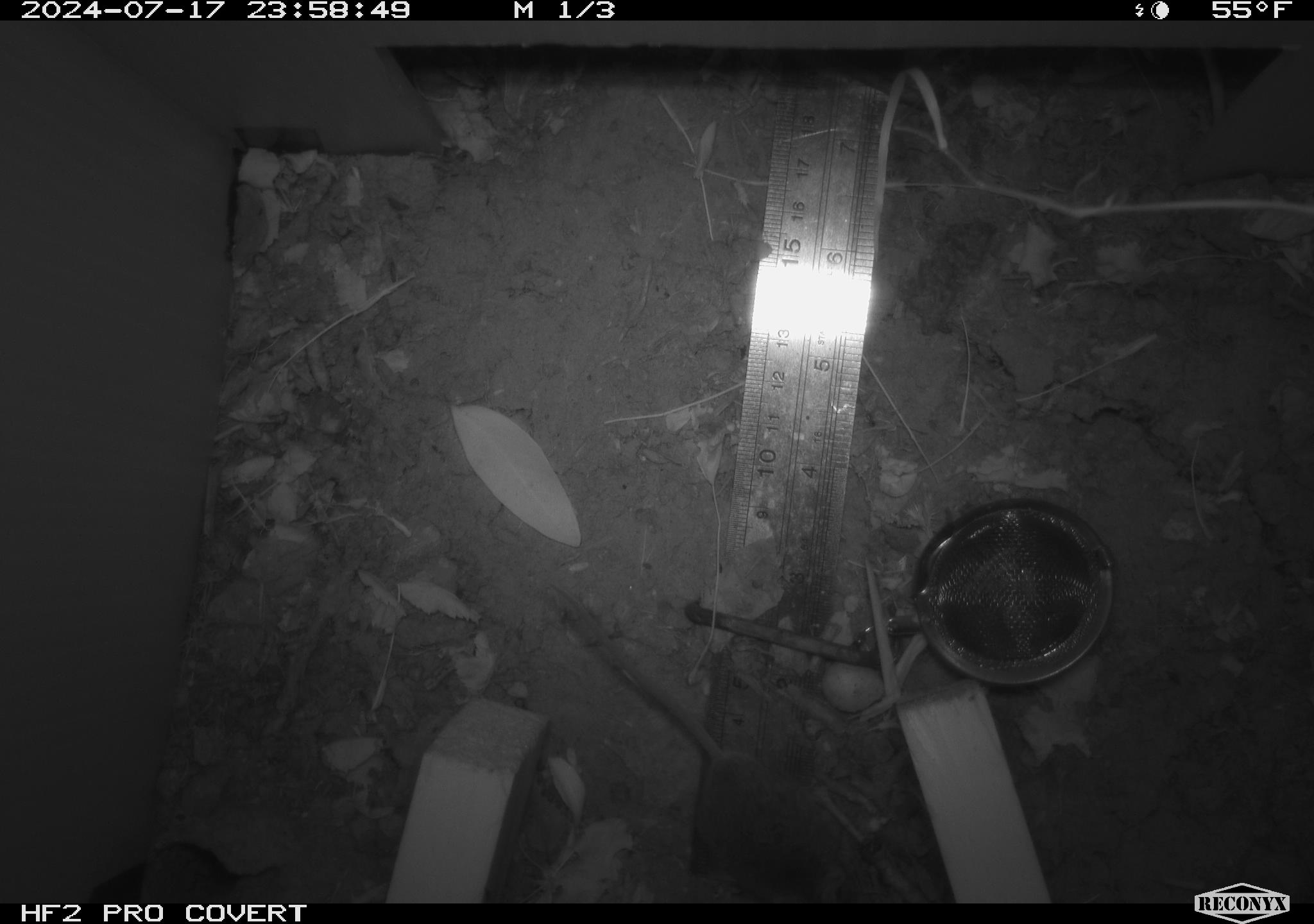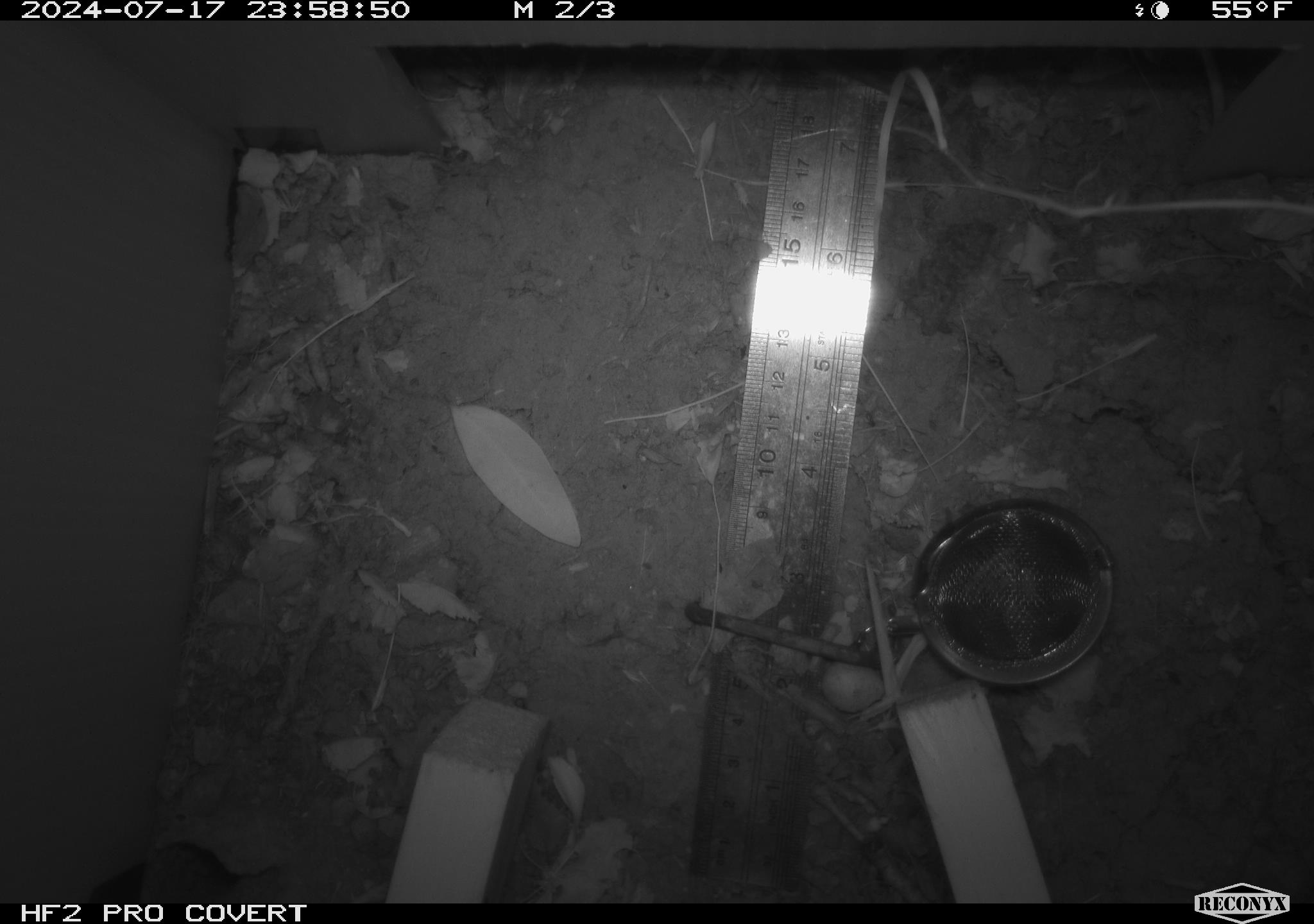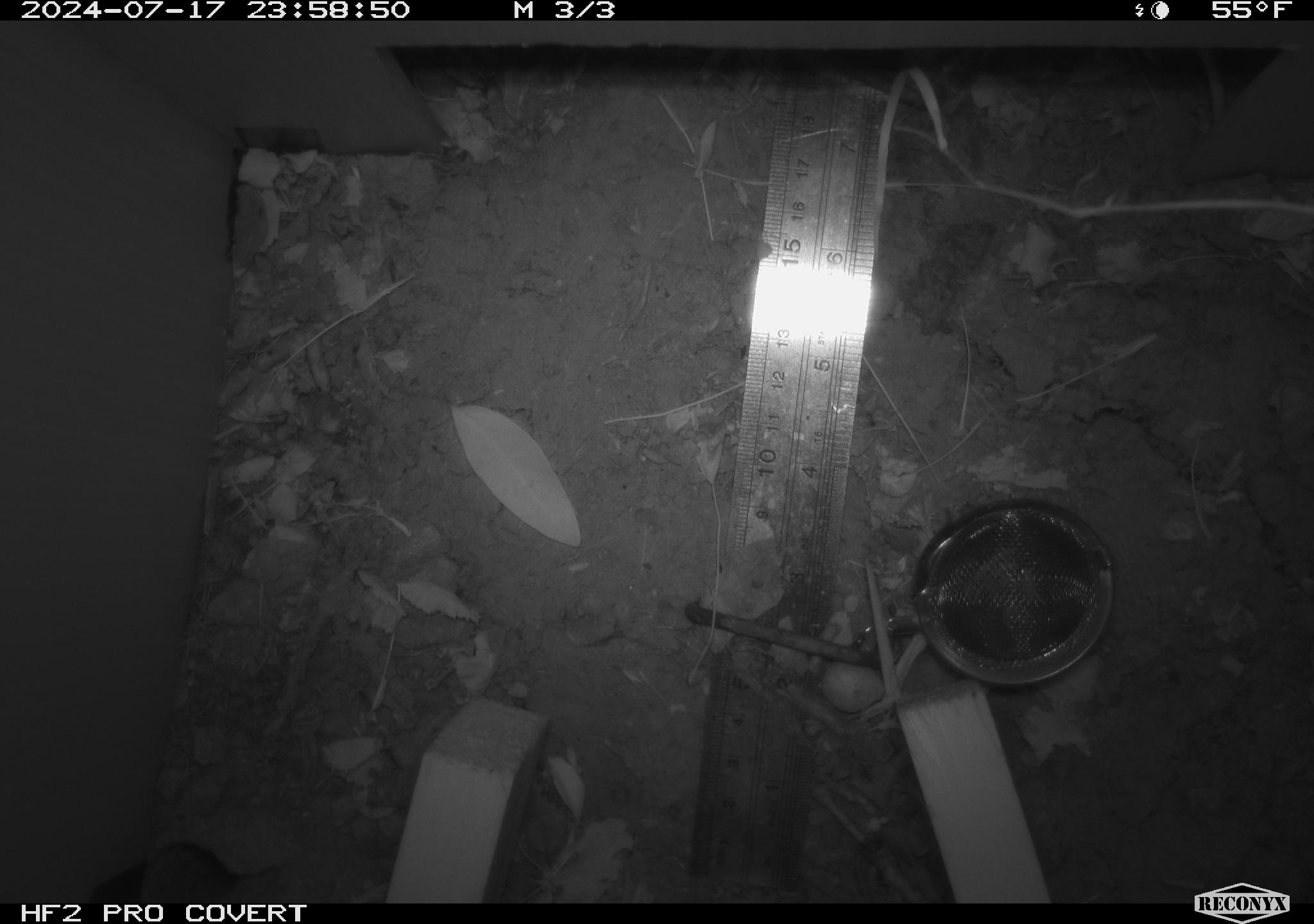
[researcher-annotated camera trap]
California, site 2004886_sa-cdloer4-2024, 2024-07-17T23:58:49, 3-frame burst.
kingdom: Animalia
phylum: Chordata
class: Mammalia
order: Rodentia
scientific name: Rodentia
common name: rodent